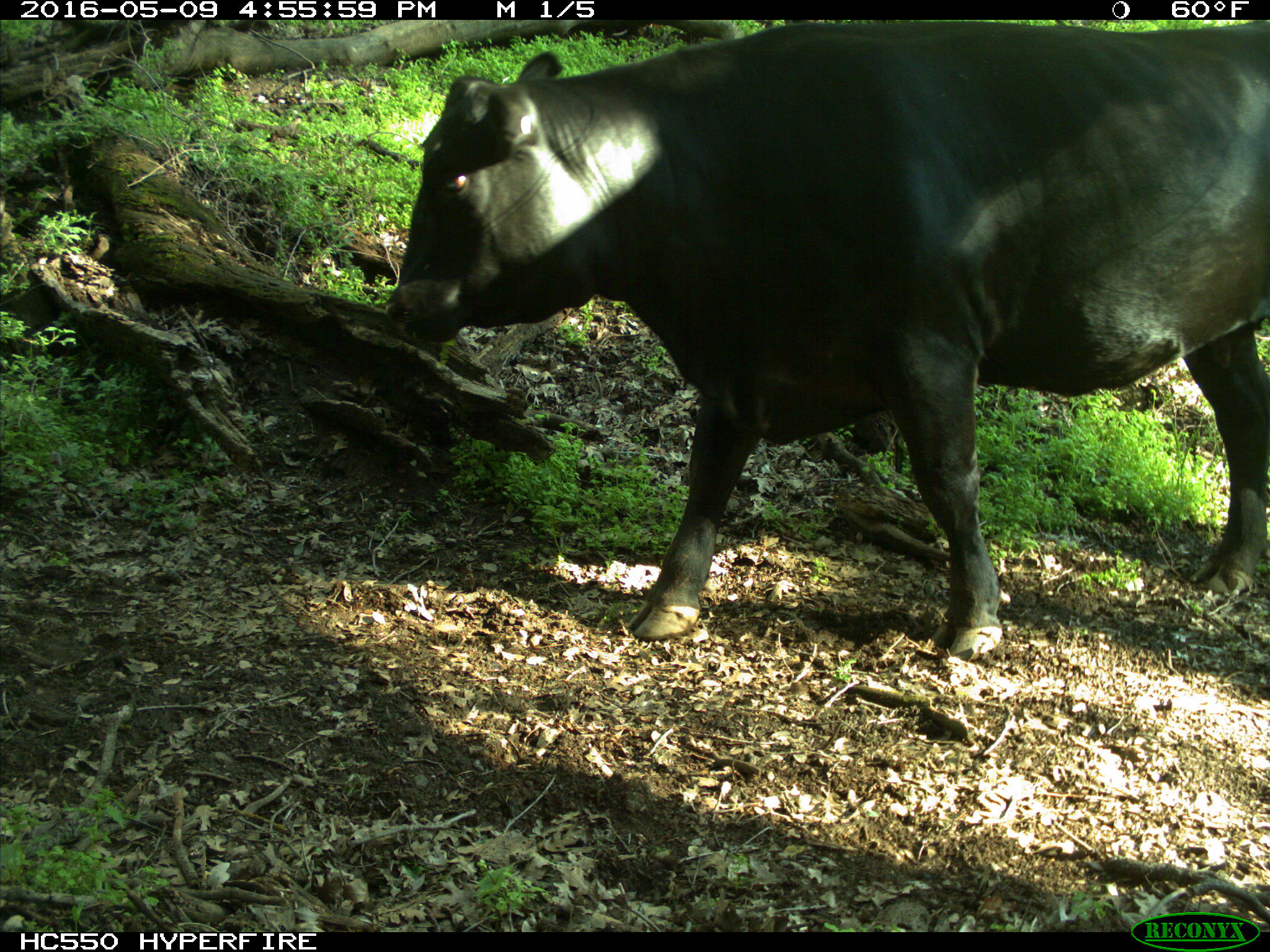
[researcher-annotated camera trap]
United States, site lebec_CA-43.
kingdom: Animalia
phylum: Chordata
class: Mammalia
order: Artiodactyla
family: Bovidae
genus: Bos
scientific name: Bos taurus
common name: domestic cow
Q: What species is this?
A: Bos taurus (domestic cow).